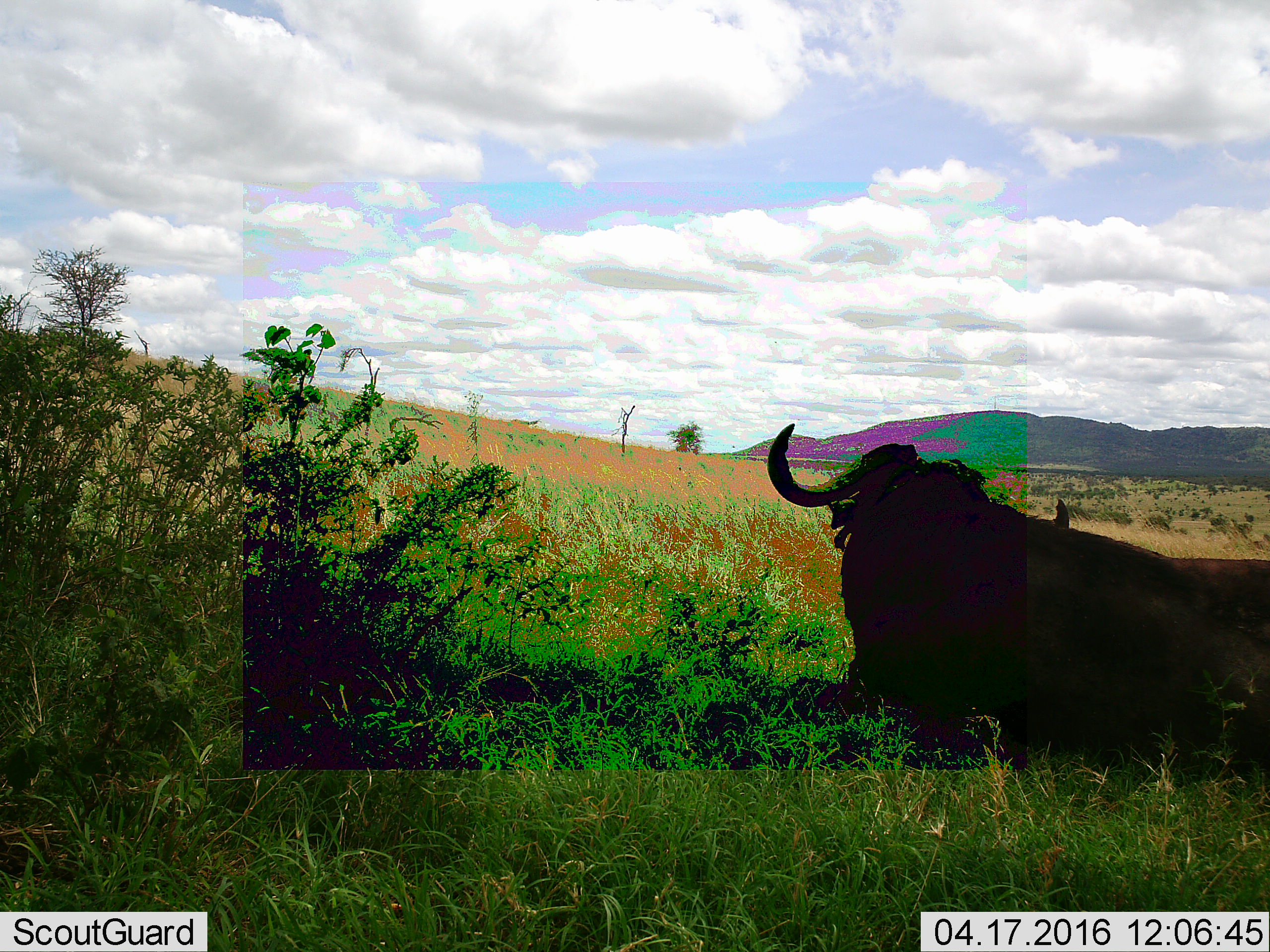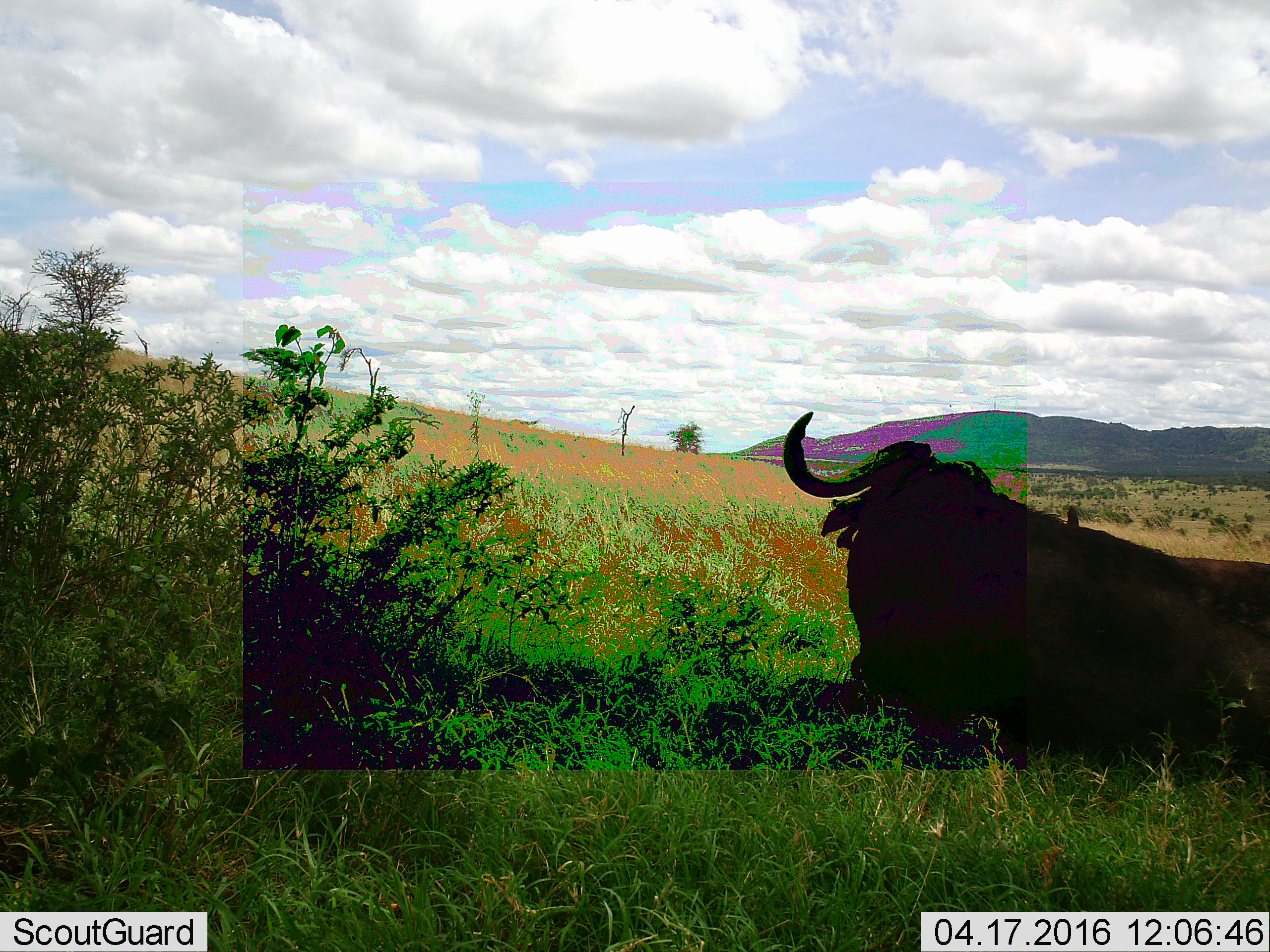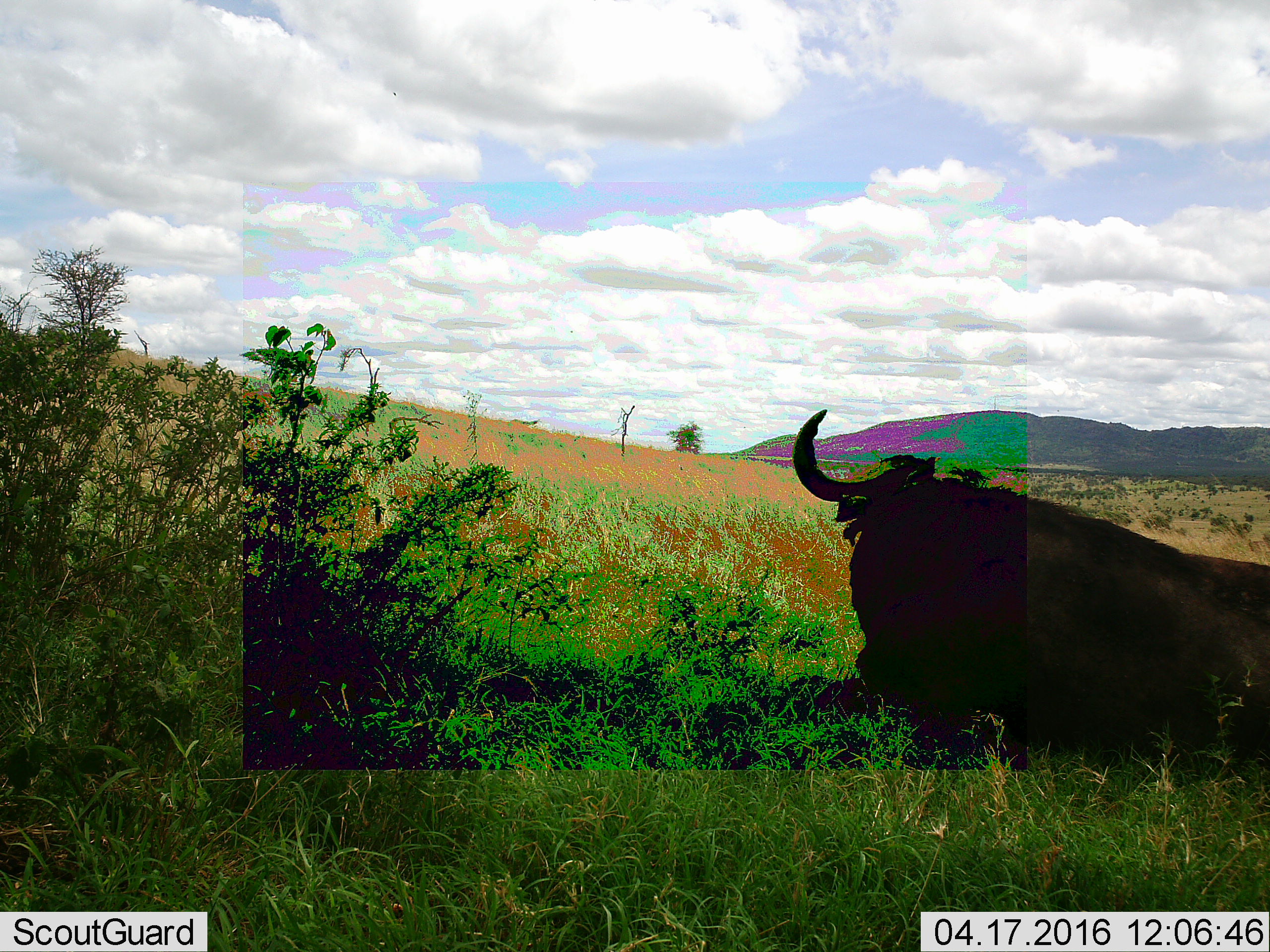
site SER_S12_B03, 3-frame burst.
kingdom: Animalia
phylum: Chordata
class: Mammalia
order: Artiodactyla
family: Bovidae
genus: Connochaetes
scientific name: Connochaetes taurinus taurinus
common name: blue wildebeest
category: wildebeestblue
Wildebeestblue (blue wildebeest) (Connochaetes taurinus taurinus), count 1. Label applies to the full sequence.